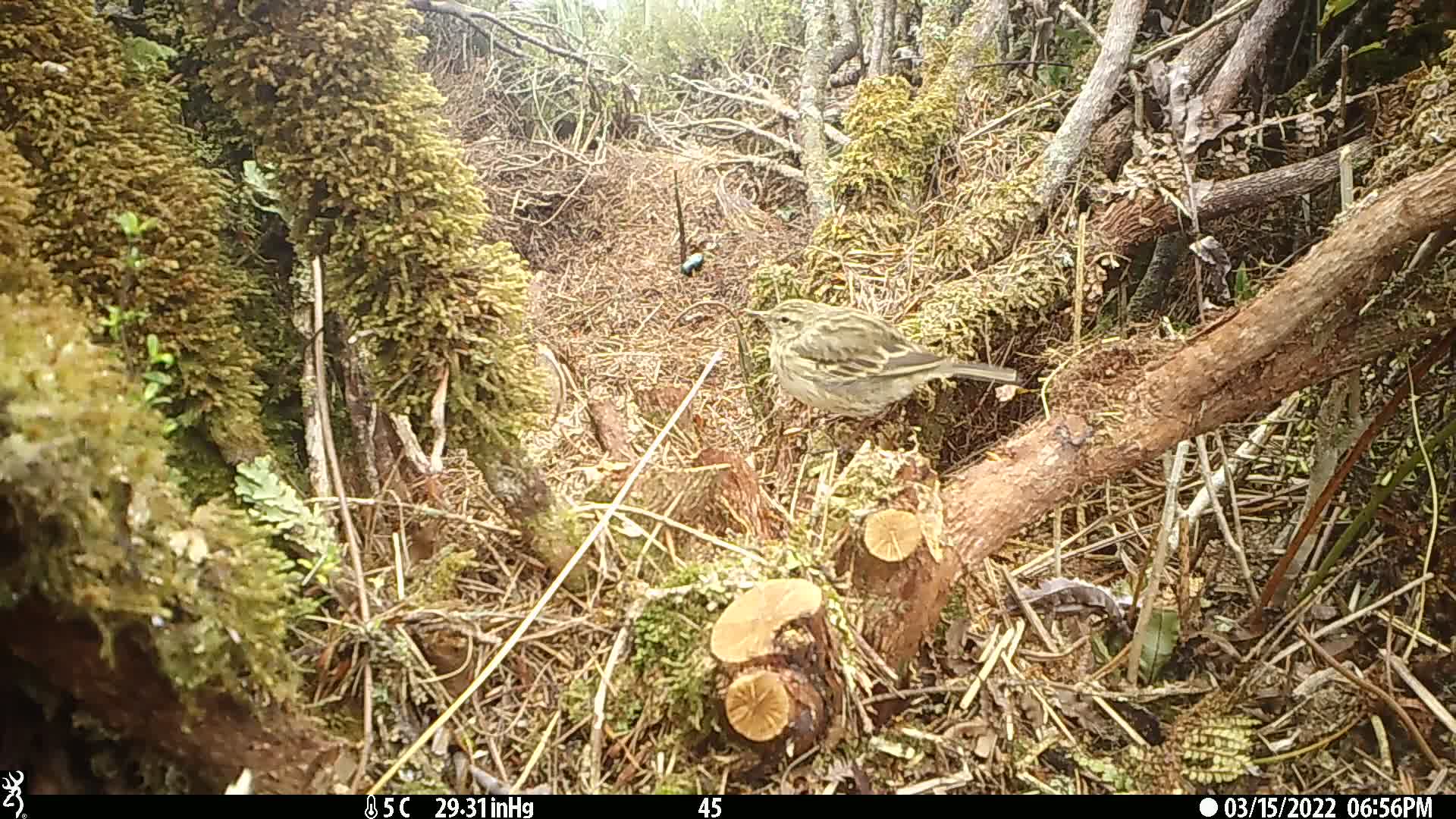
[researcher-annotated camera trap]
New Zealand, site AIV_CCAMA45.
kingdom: Animalia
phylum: Chordata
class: Aves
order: Passeriformes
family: Motacillidae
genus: Anthus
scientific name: Anthus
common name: pipit